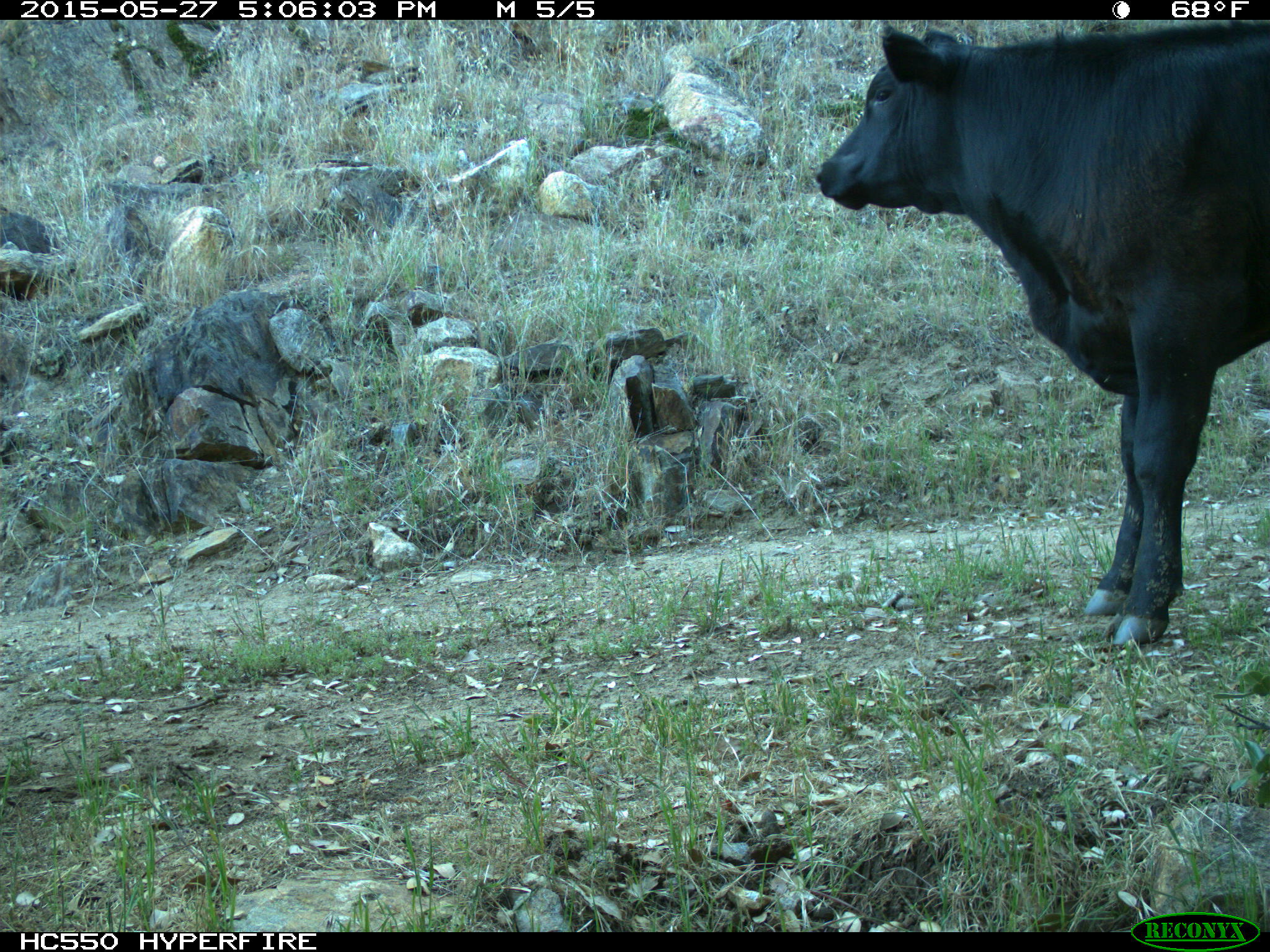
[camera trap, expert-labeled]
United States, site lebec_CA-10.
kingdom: Animalia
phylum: Chordata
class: Mammalia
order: Artiodactyla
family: Bovidae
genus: Bos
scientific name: Bos taurus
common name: domestic cow